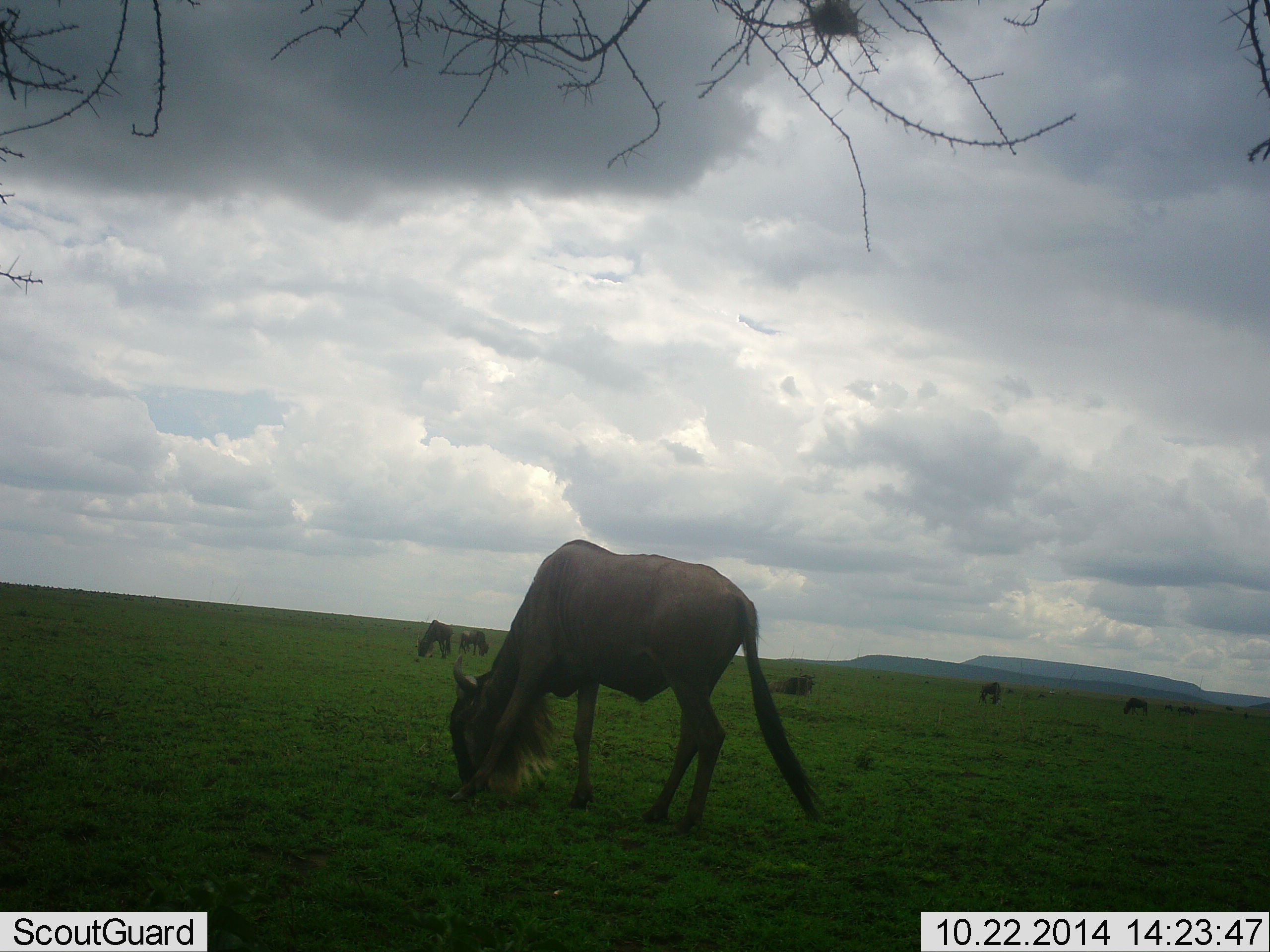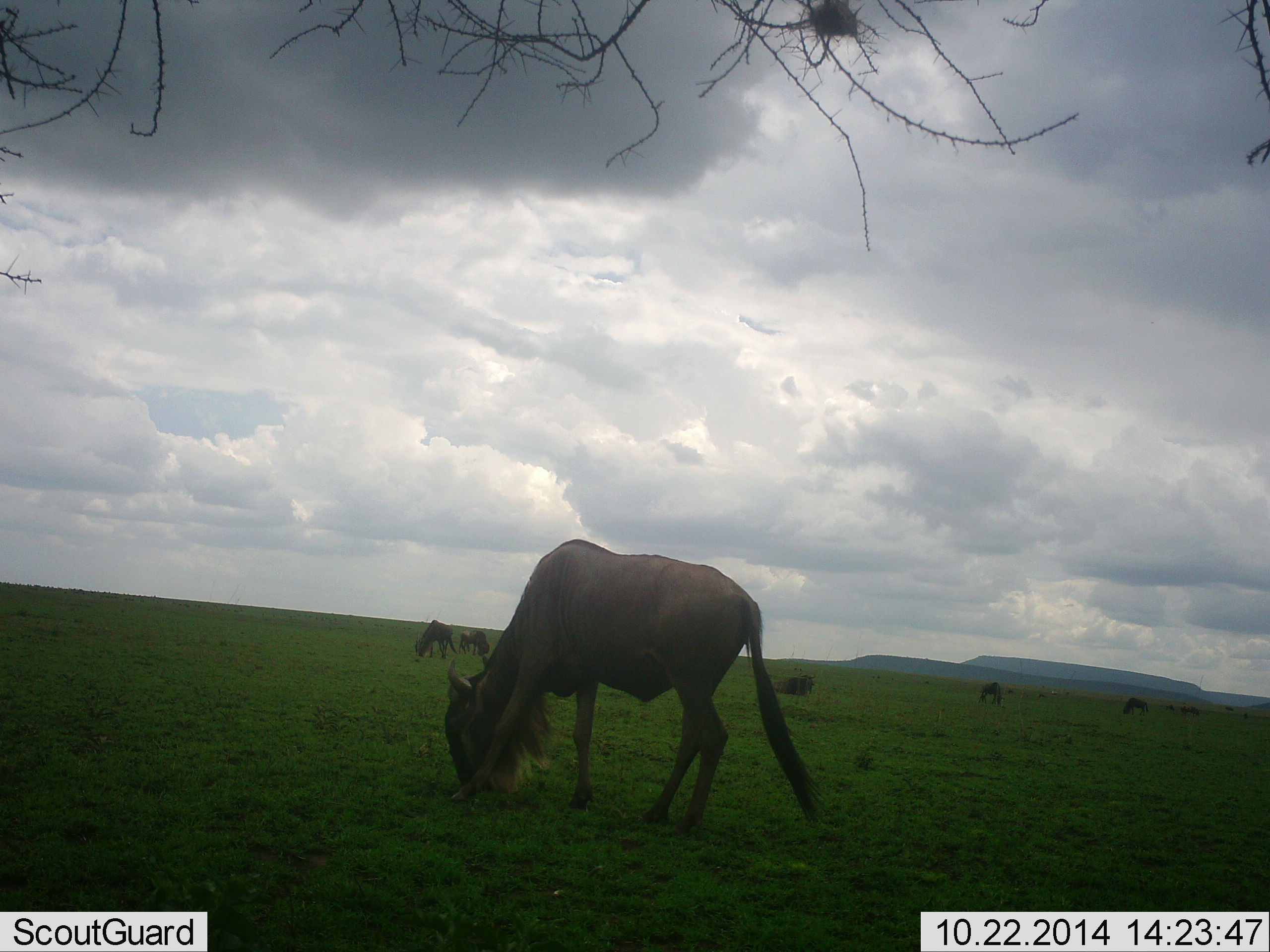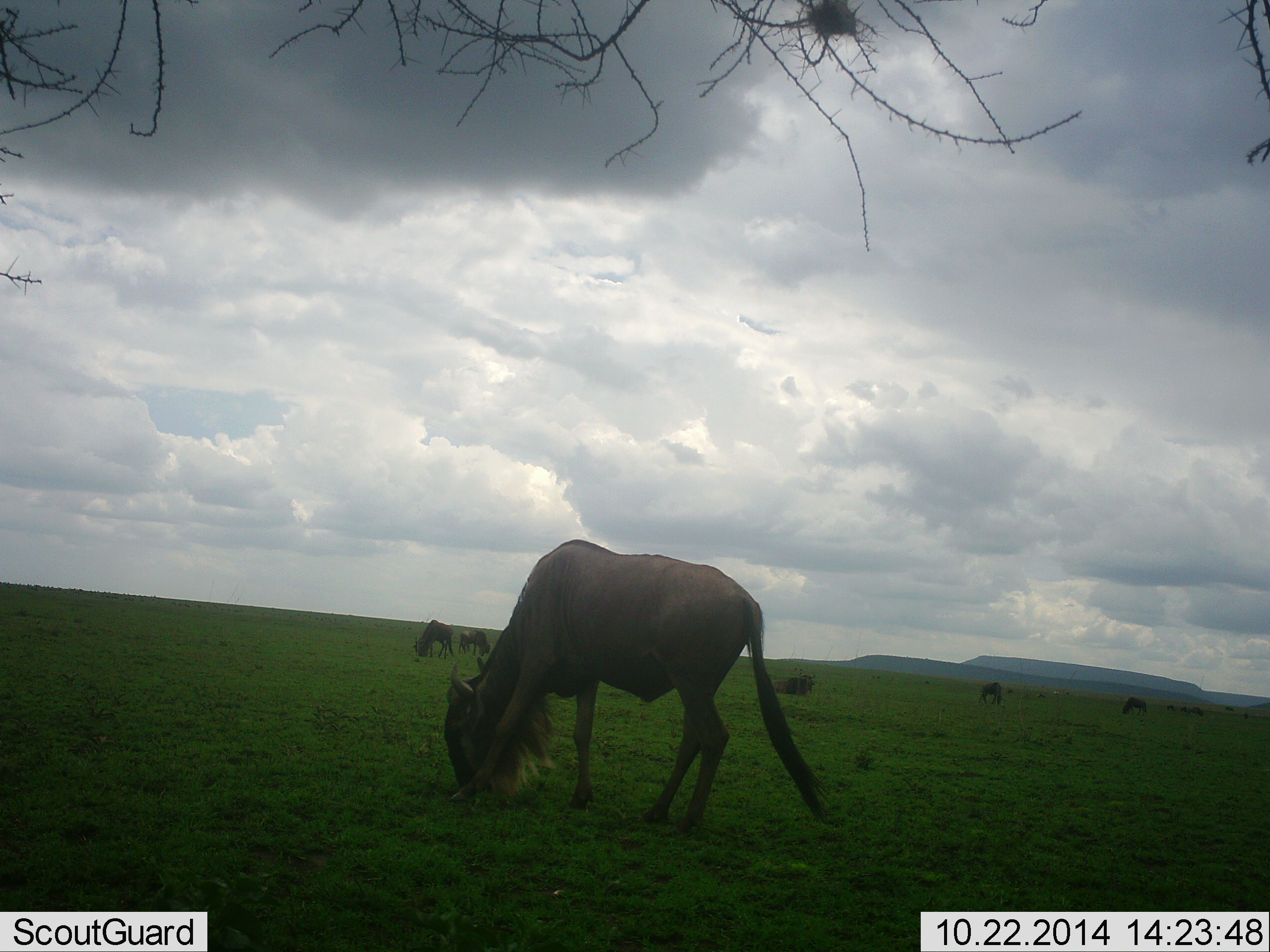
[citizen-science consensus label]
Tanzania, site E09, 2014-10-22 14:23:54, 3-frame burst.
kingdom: Animalia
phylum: Chordata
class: Mammalia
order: Artiodactyla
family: Bovidae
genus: Connochaetes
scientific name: Connochaetes taurinus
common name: blue wildebeest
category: wildebeest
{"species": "wildebeest (blue wildebeest) (Connochaetes taurinus)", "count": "6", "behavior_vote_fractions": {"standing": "30%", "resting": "40%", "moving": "0%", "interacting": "0%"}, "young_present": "0%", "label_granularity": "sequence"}